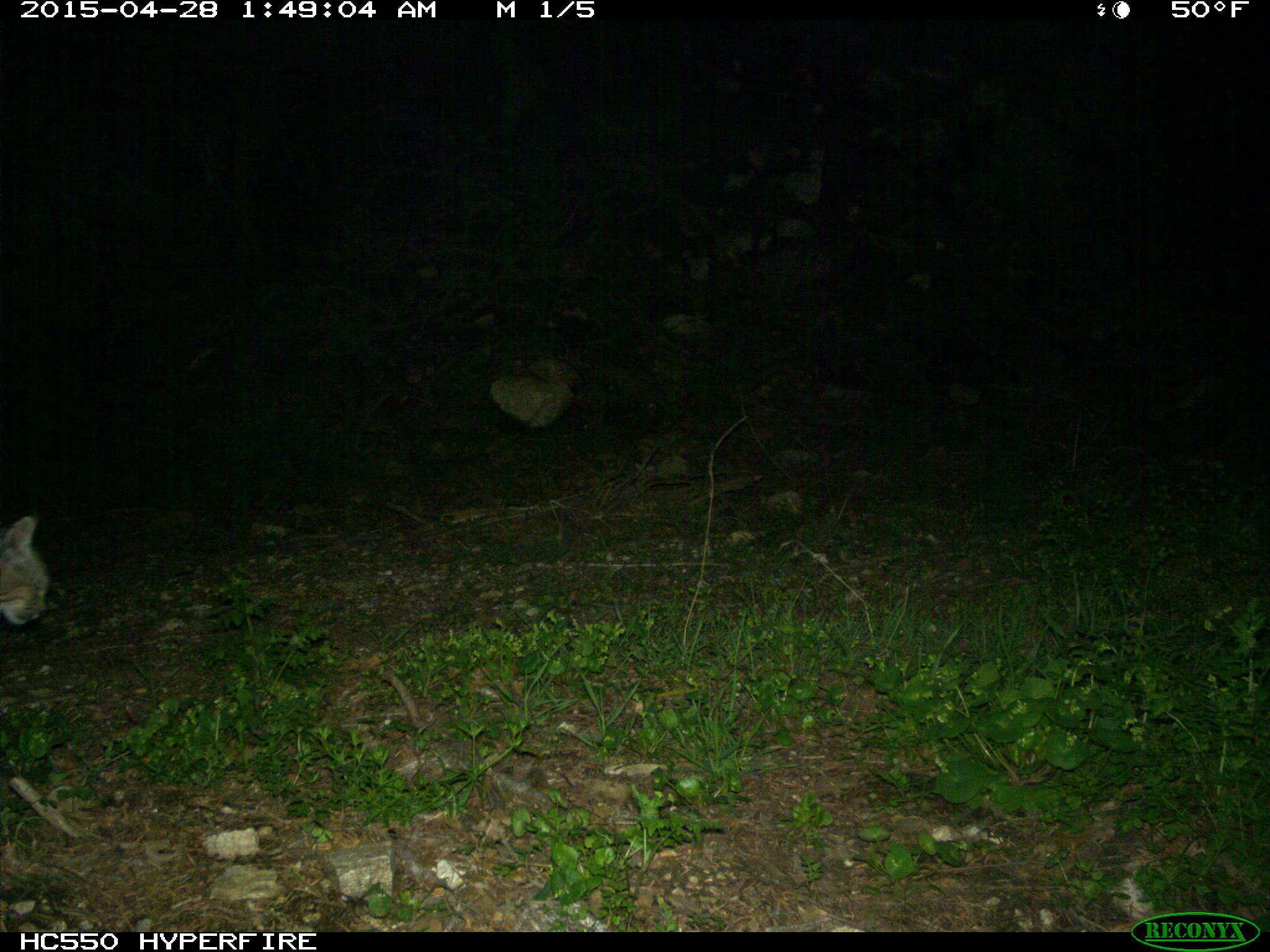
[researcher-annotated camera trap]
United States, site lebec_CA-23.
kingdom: Animalia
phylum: Chordata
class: Mammalia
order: Carnivora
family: Felidae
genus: Lynx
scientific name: Lynx rufus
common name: bobcat